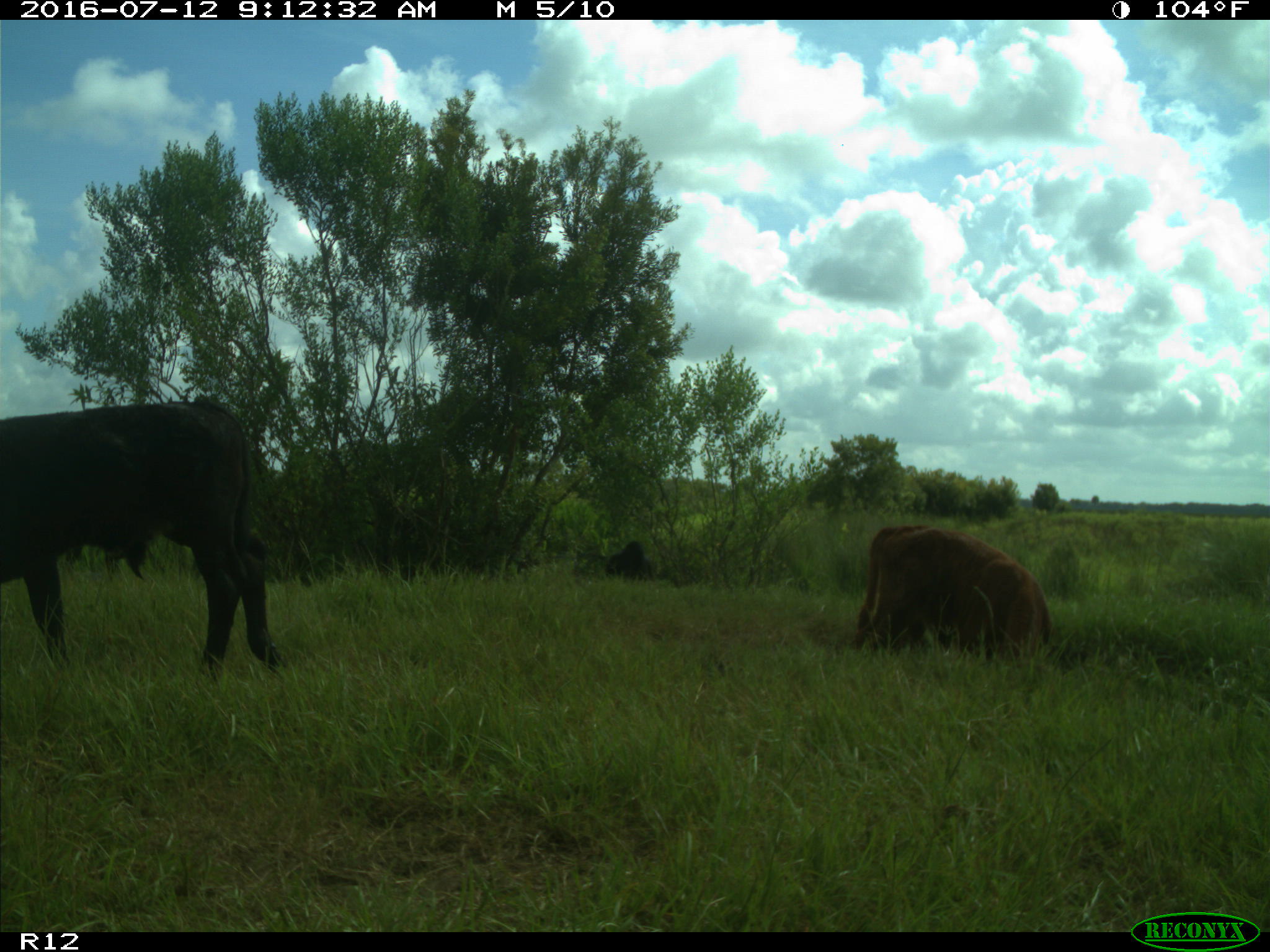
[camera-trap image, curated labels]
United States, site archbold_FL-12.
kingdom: Animalia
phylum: Chordata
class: Mammalia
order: Artiodactyla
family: Bovidae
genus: Bos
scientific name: Bos taurus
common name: domestic cow